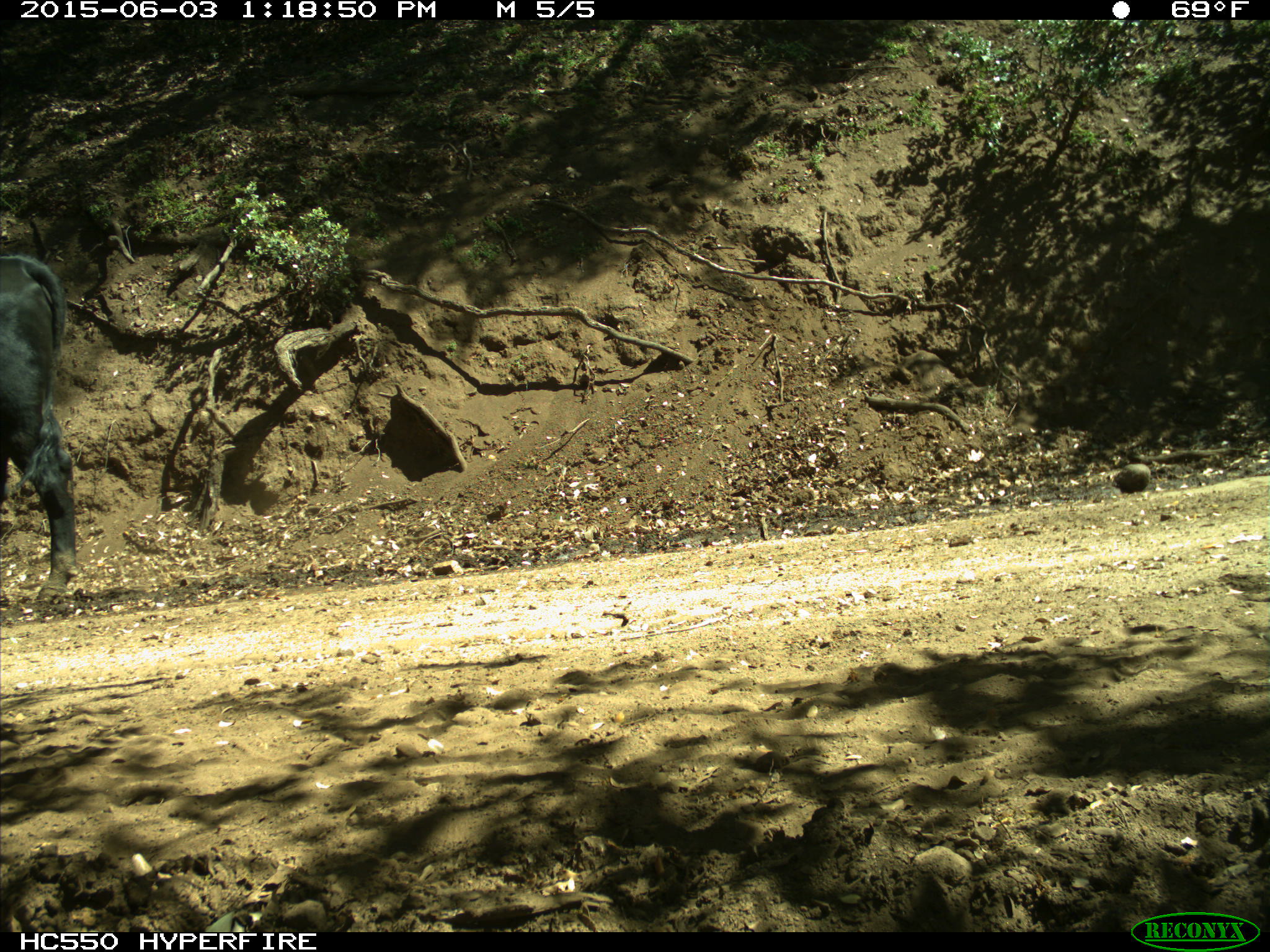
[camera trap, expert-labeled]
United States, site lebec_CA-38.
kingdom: Animalia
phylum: Chordata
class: Mammalia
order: Artiodactyla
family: Bovidae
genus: Bos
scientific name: Bos taurus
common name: domestic cow